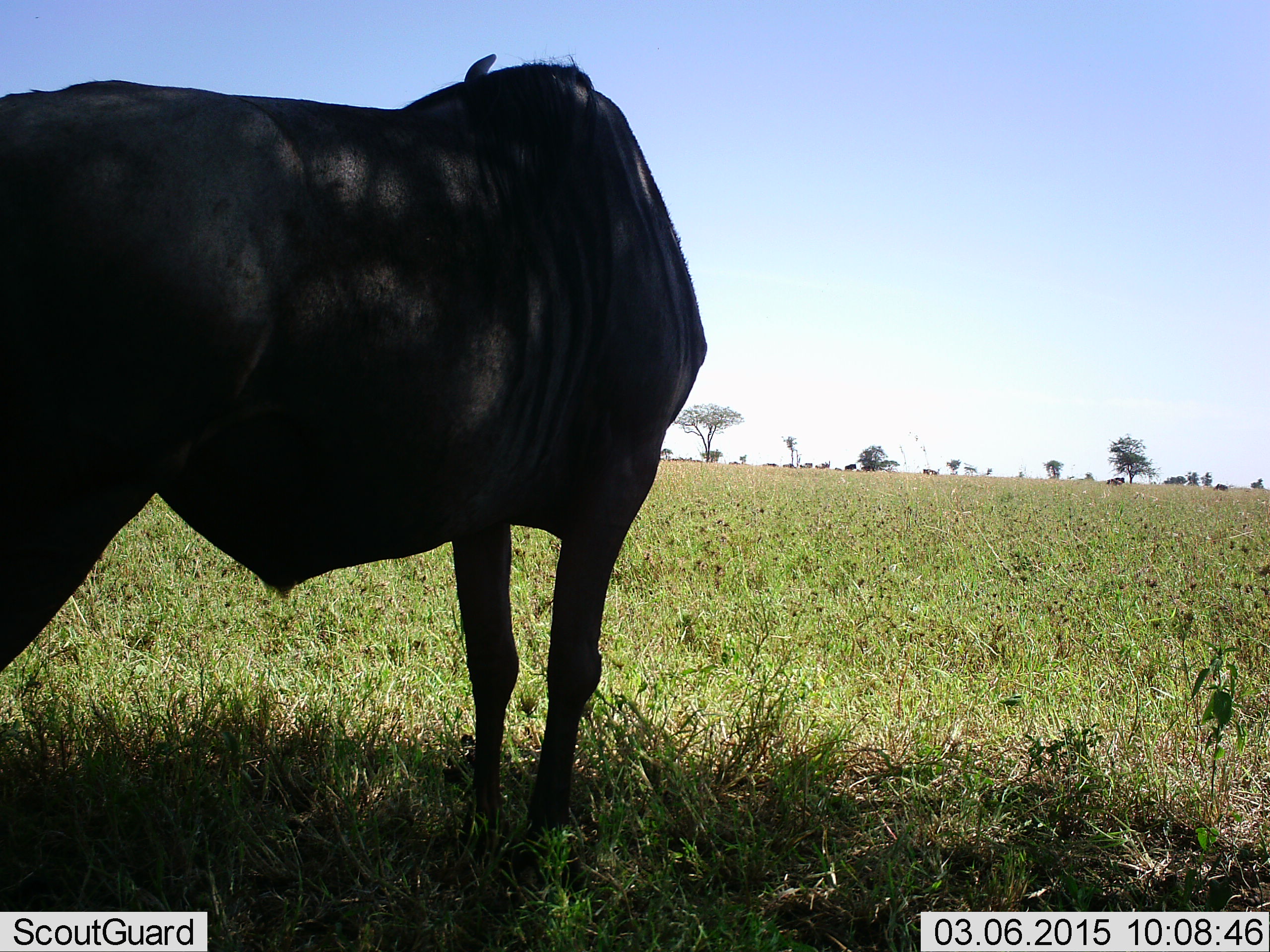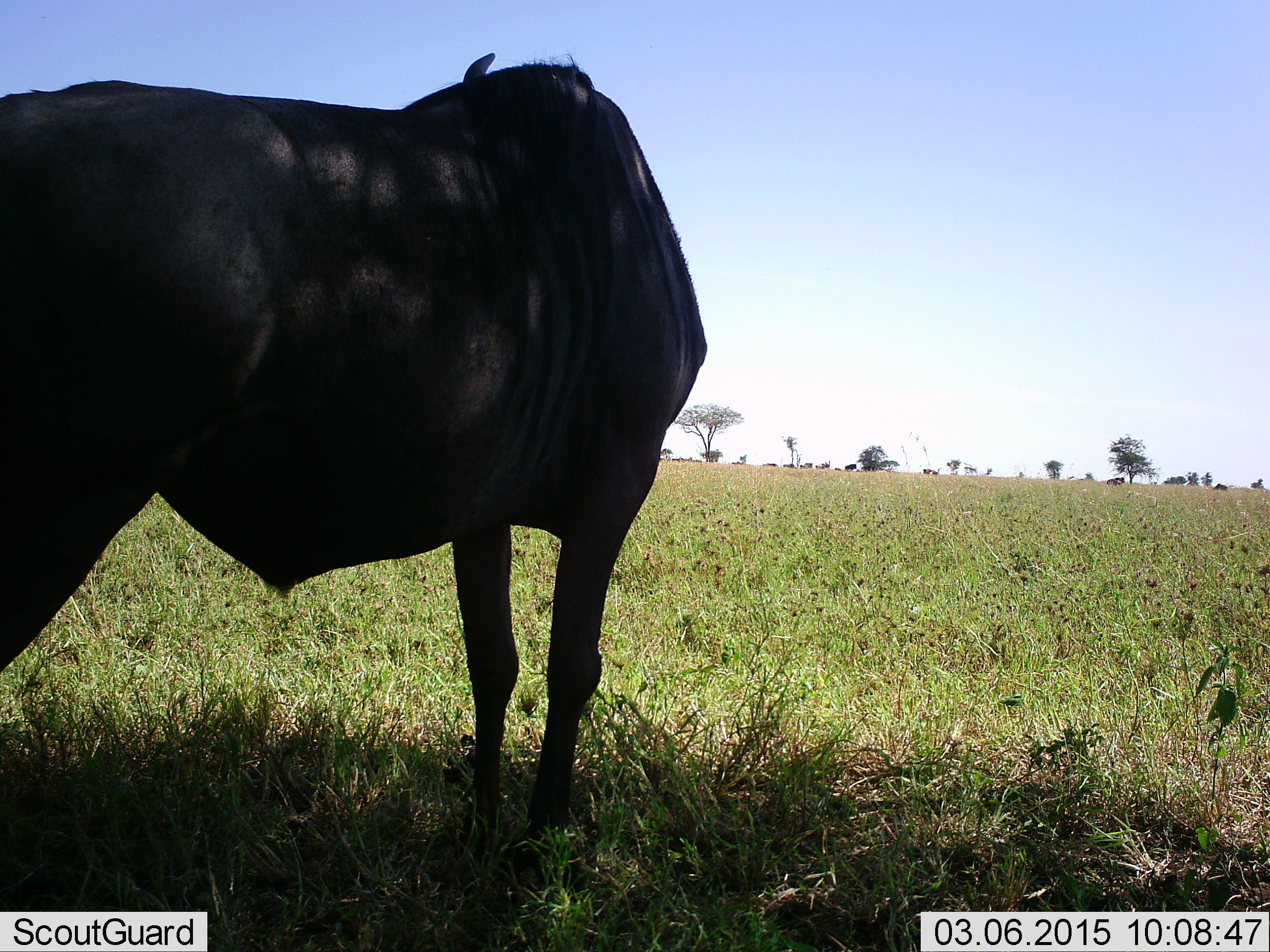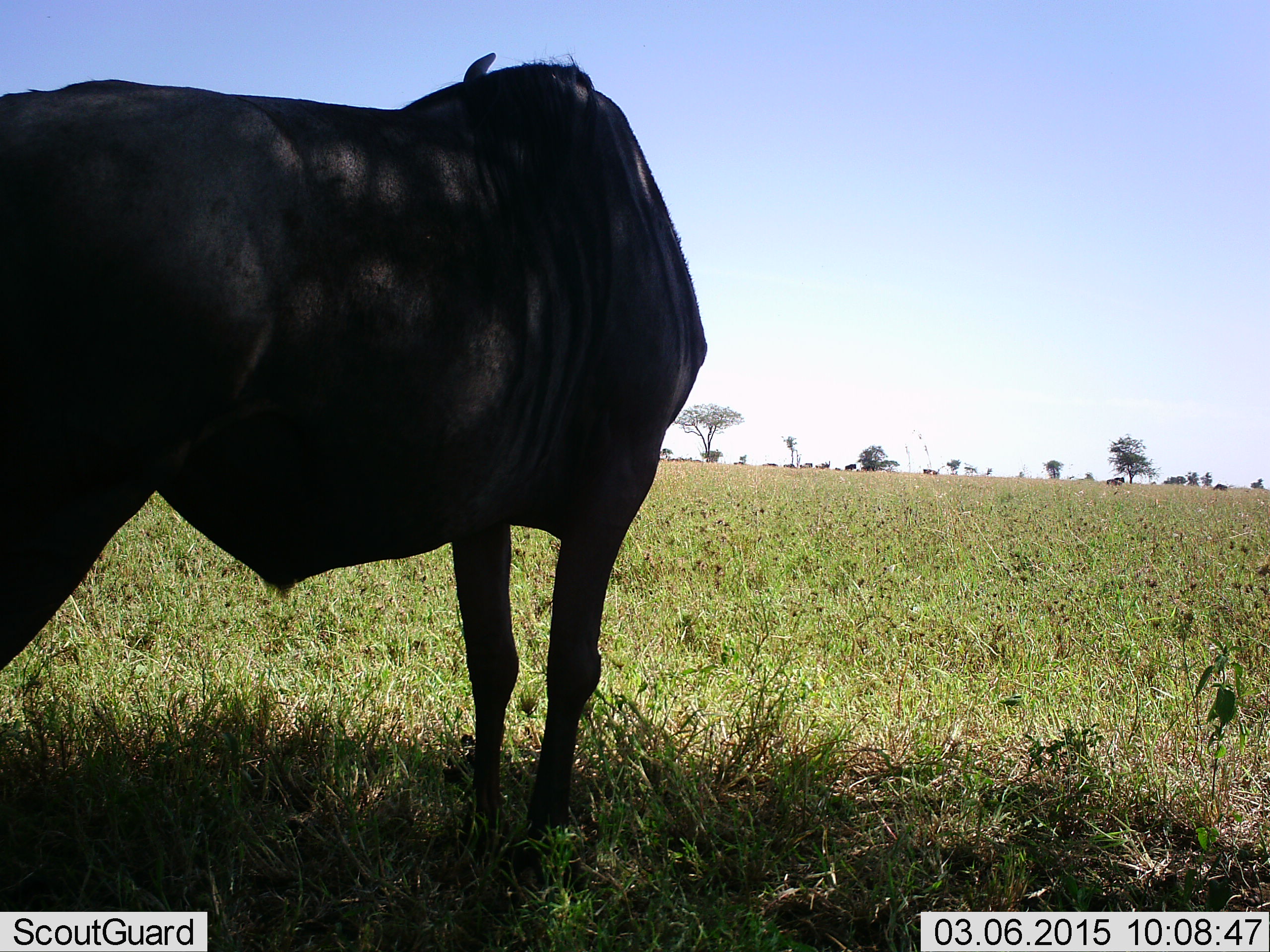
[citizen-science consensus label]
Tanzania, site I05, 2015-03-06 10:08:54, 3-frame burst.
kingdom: Animalia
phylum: Chordata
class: Mammalia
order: Artiodactyla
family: Bovidae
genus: Connochaetes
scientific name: Connochaetes taurinus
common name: blue wildebeest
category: wildebeest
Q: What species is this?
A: Wildebeest (blue wildebeest) (Connochaetes taurinus).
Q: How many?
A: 1.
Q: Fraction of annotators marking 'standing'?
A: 100%.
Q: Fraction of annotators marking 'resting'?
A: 10%.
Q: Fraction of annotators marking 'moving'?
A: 0%.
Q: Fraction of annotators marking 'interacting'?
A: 0%.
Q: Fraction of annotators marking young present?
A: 0%.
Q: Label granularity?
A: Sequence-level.